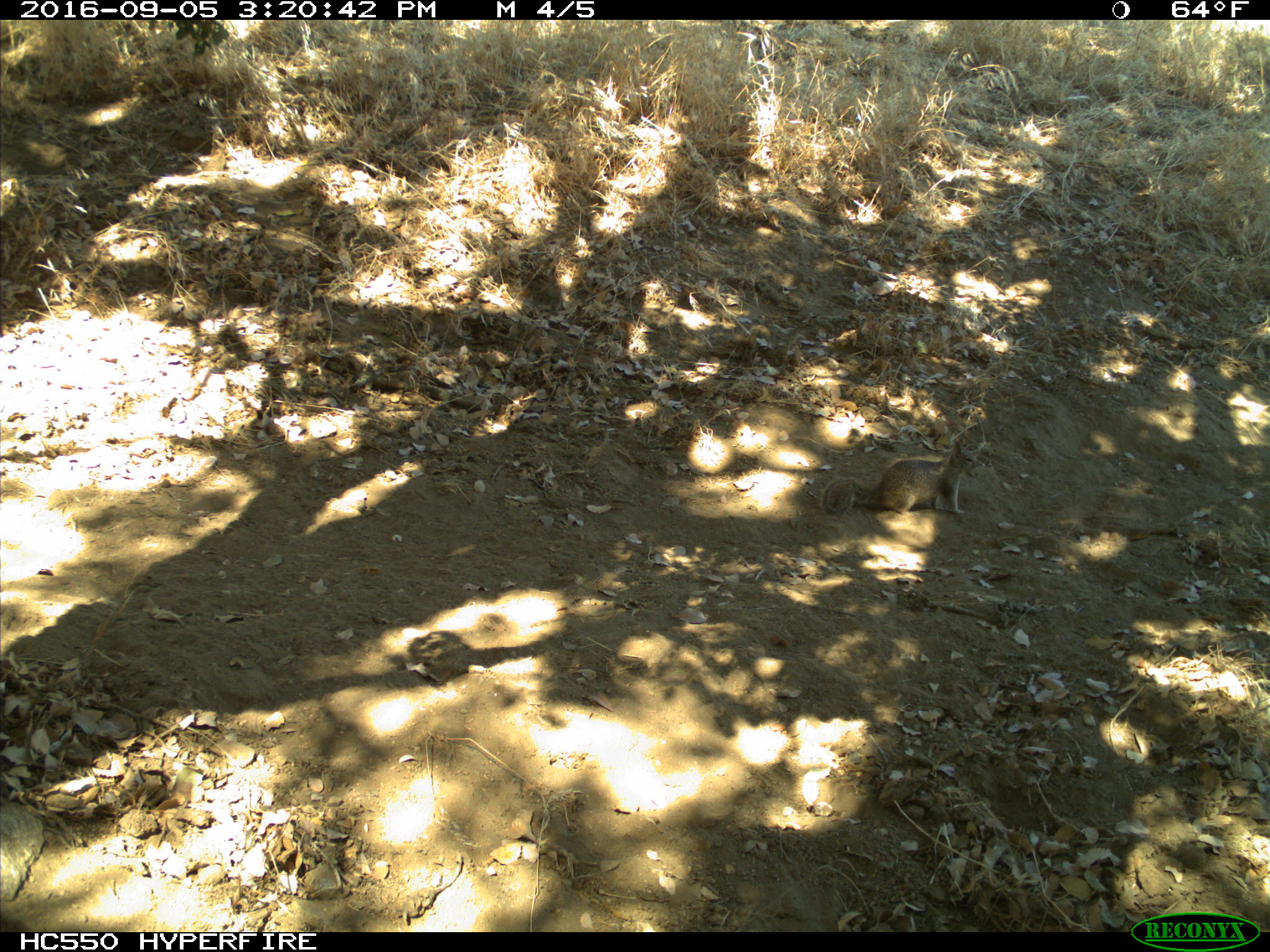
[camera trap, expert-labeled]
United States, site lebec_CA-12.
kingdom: Animalia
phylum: Chordata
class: Mammalia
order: Rodentia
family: Sciuridae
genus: Otospermophilus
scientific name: Otospermophilus beecheyi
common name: california ground squirrel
Otospermophilus beecheyi (california ground squirrel).